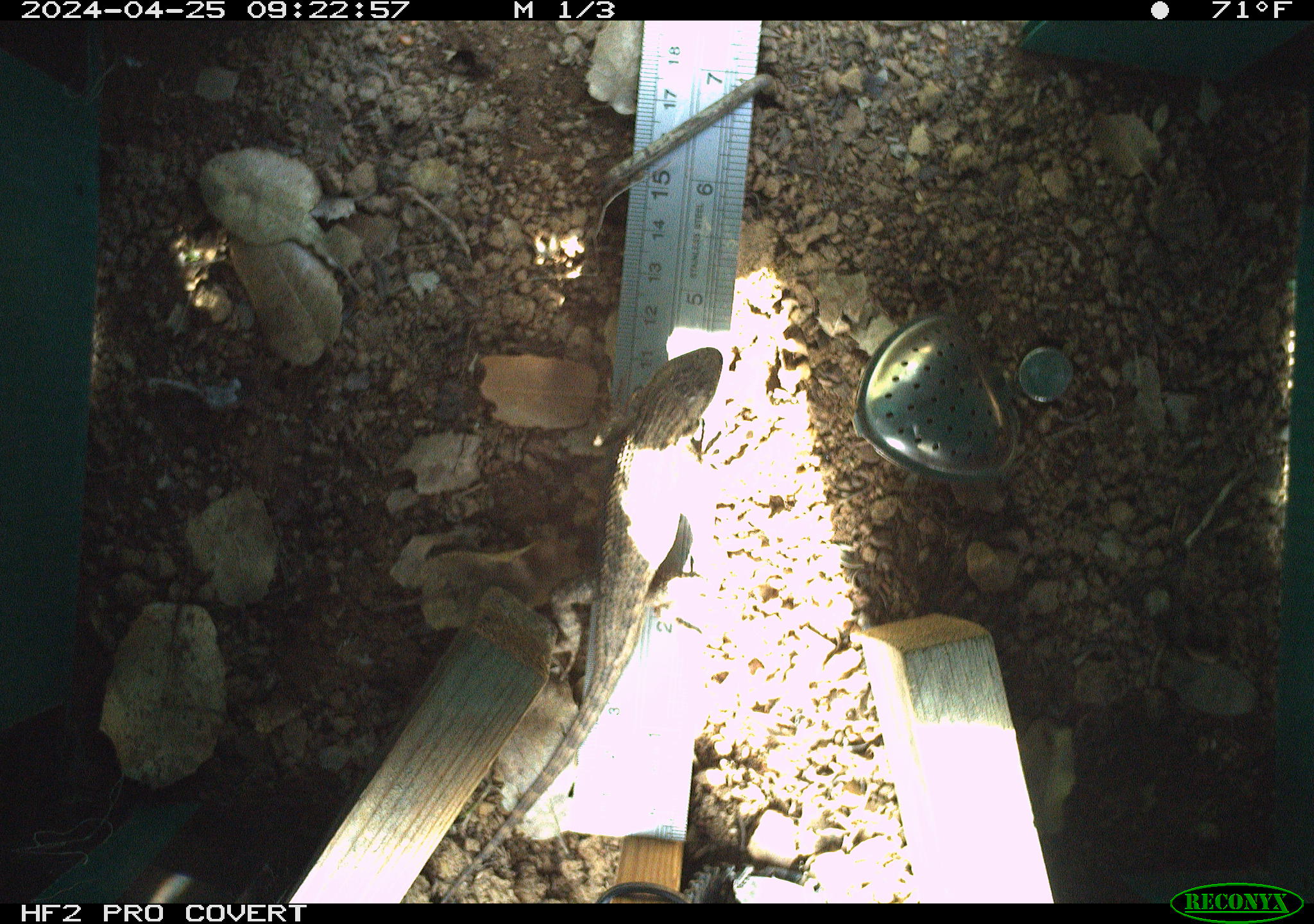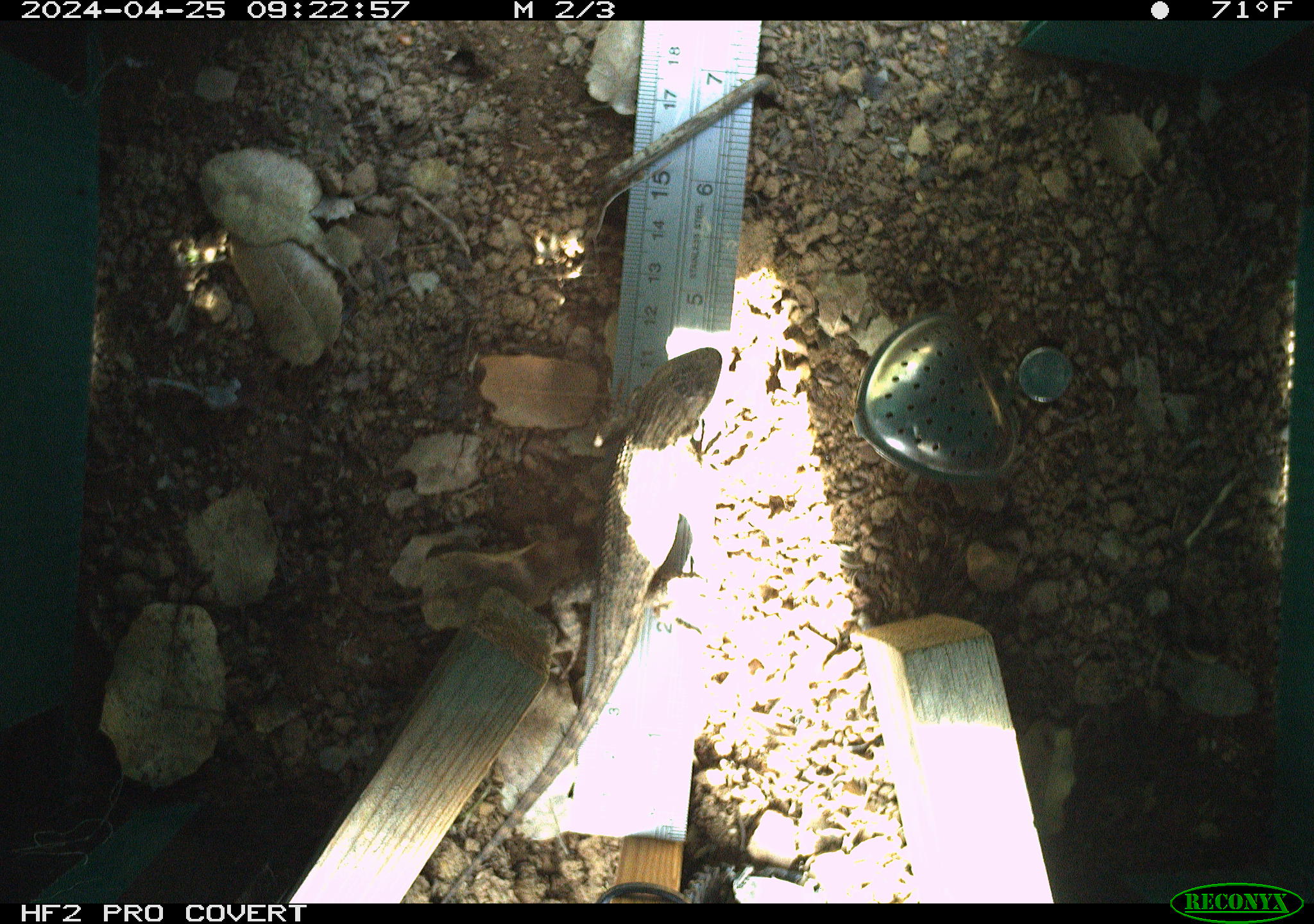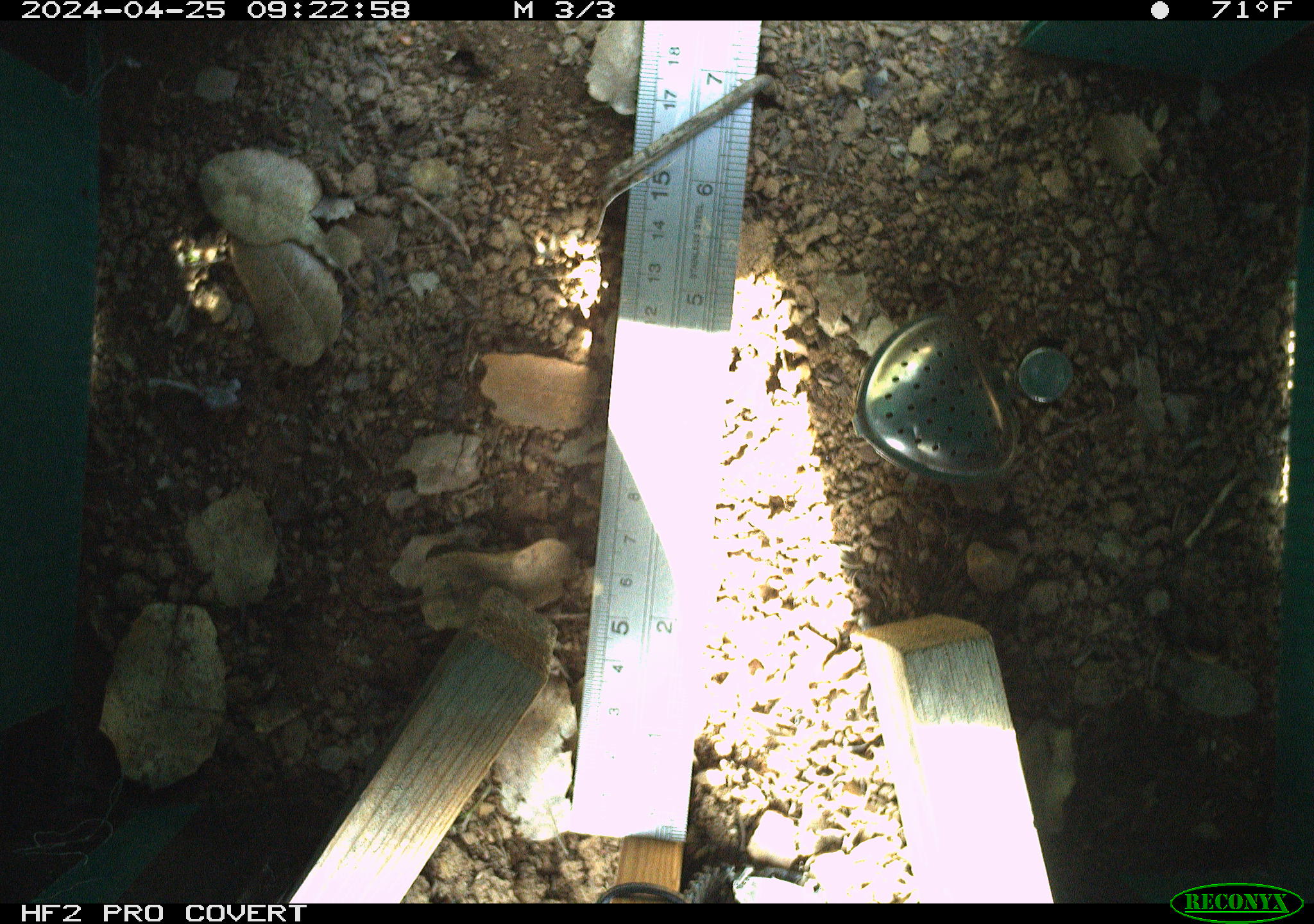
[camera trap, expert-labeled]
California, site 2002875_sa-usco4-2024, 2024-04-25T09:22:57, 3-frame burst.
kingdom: Animalia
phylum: Chordata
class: Reptilia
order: Squamata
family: Phrynosomatidae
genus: Sceloporus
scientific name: Sceloporus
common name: spiny lizards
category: sceloporus species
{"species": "sceloporus species (spiny lizards) (Sceloporus)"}